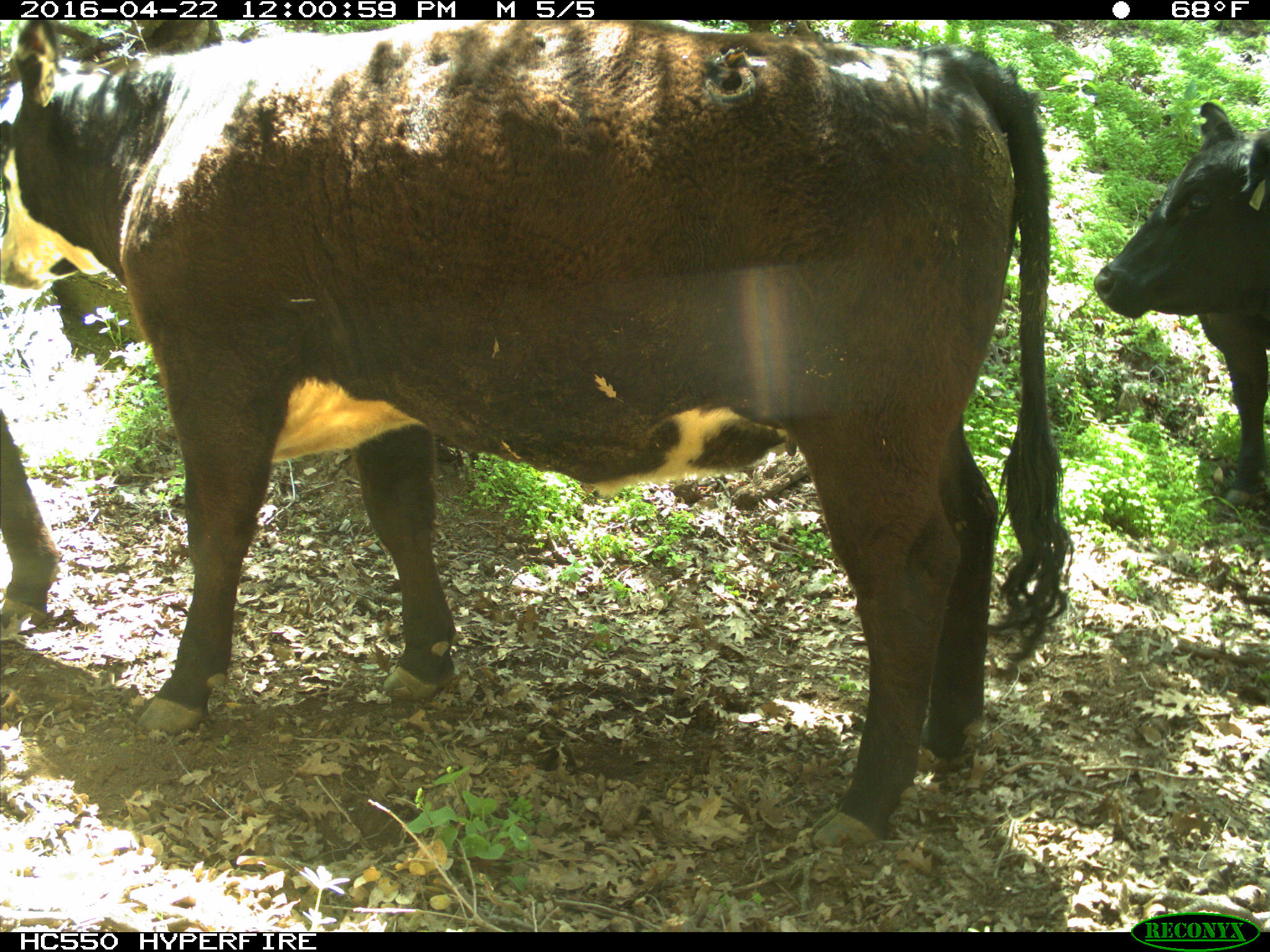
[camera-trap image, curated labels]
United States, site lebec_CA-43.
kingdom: Animalia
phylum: Chordata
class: Mammalia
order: Artiodactyla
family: Bovidae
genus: Bos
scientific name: Bos taurus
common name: domestic cow